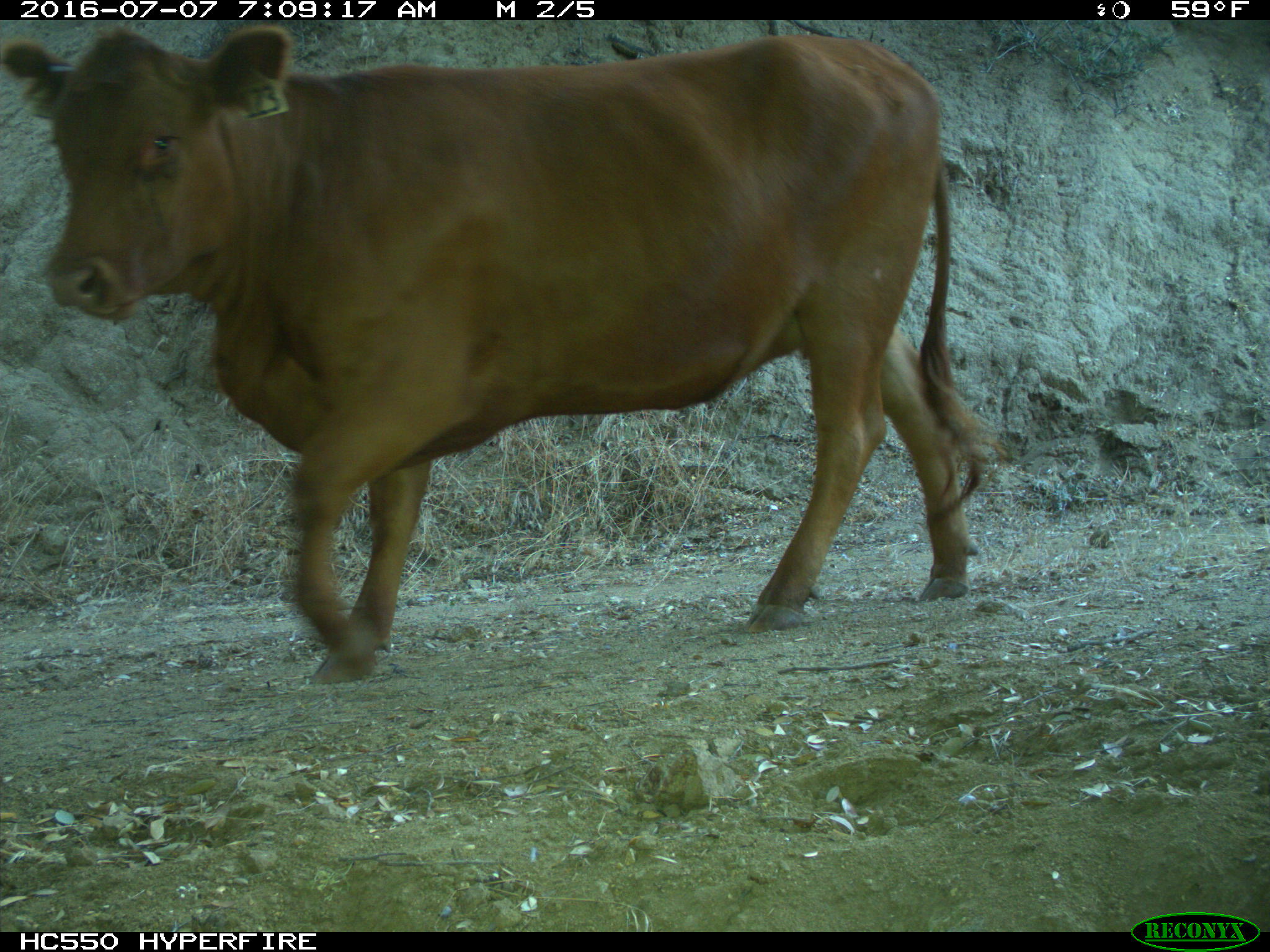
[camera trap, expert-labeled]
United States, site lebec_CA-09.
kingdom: Animalia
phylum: Chordata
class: Mammalia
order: Artiodactyla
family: Bovidae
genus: Bos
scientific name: Bos taurus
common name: domestic cow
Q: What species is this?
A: Bos taurus (domestic cow).